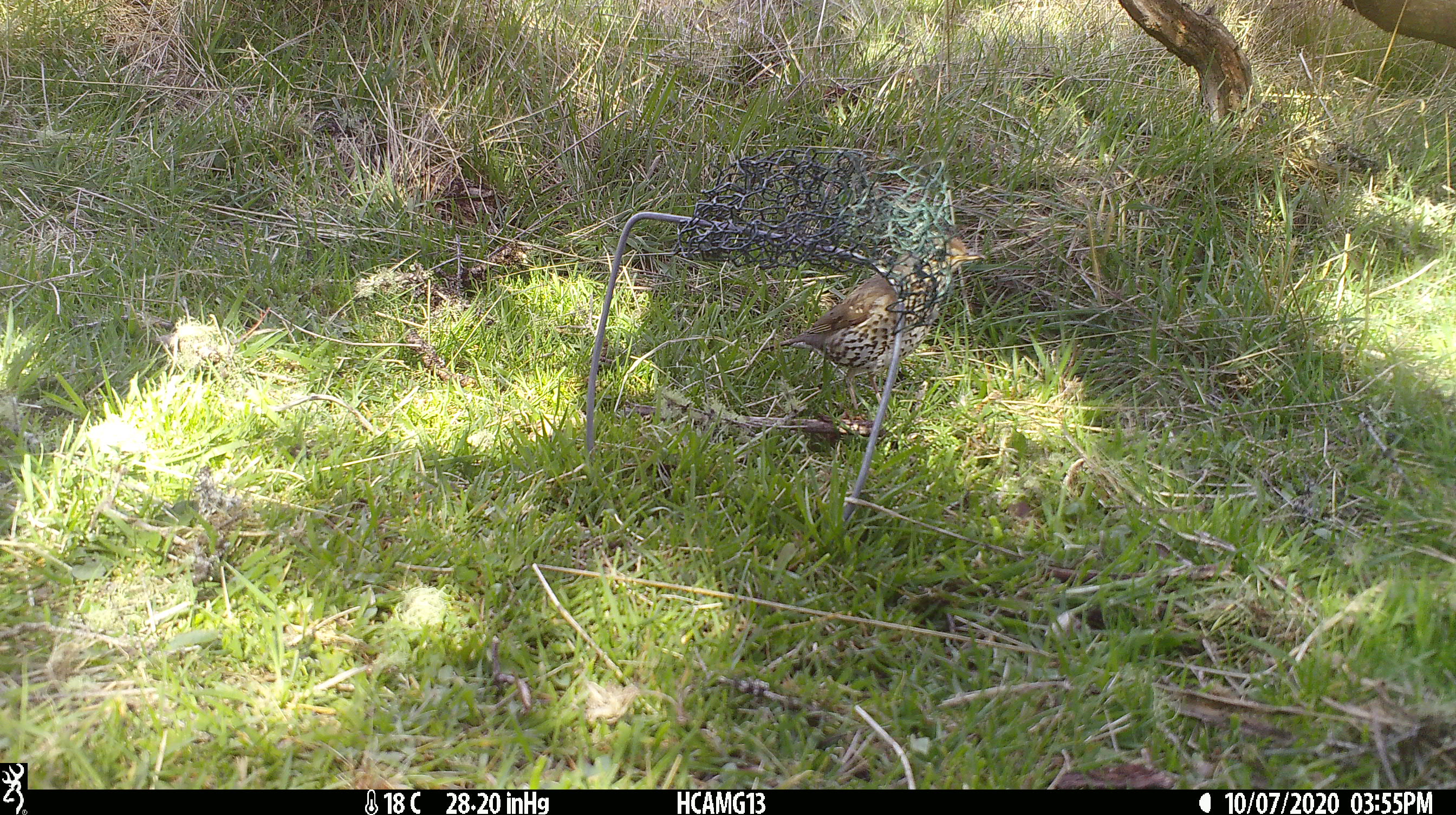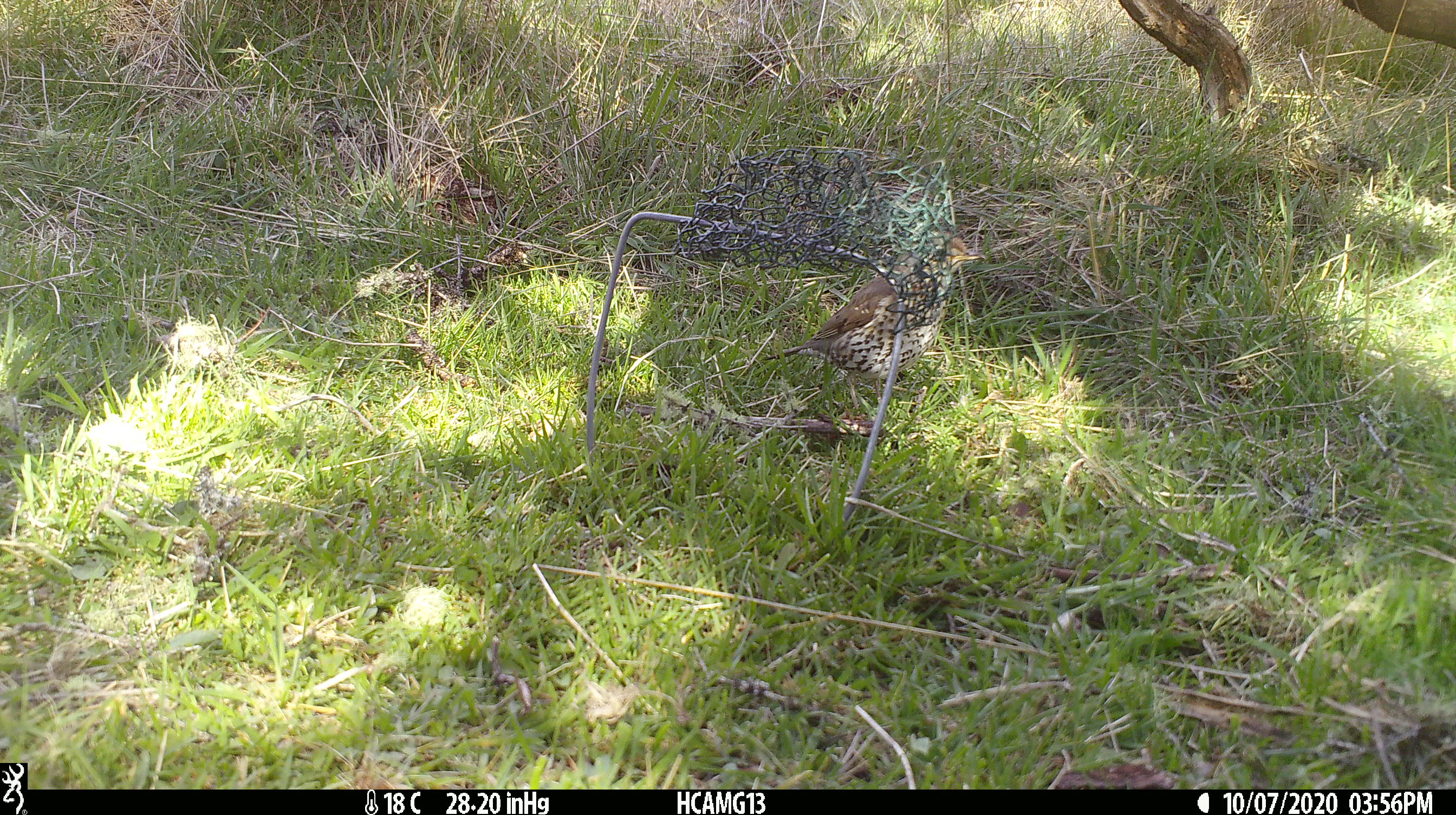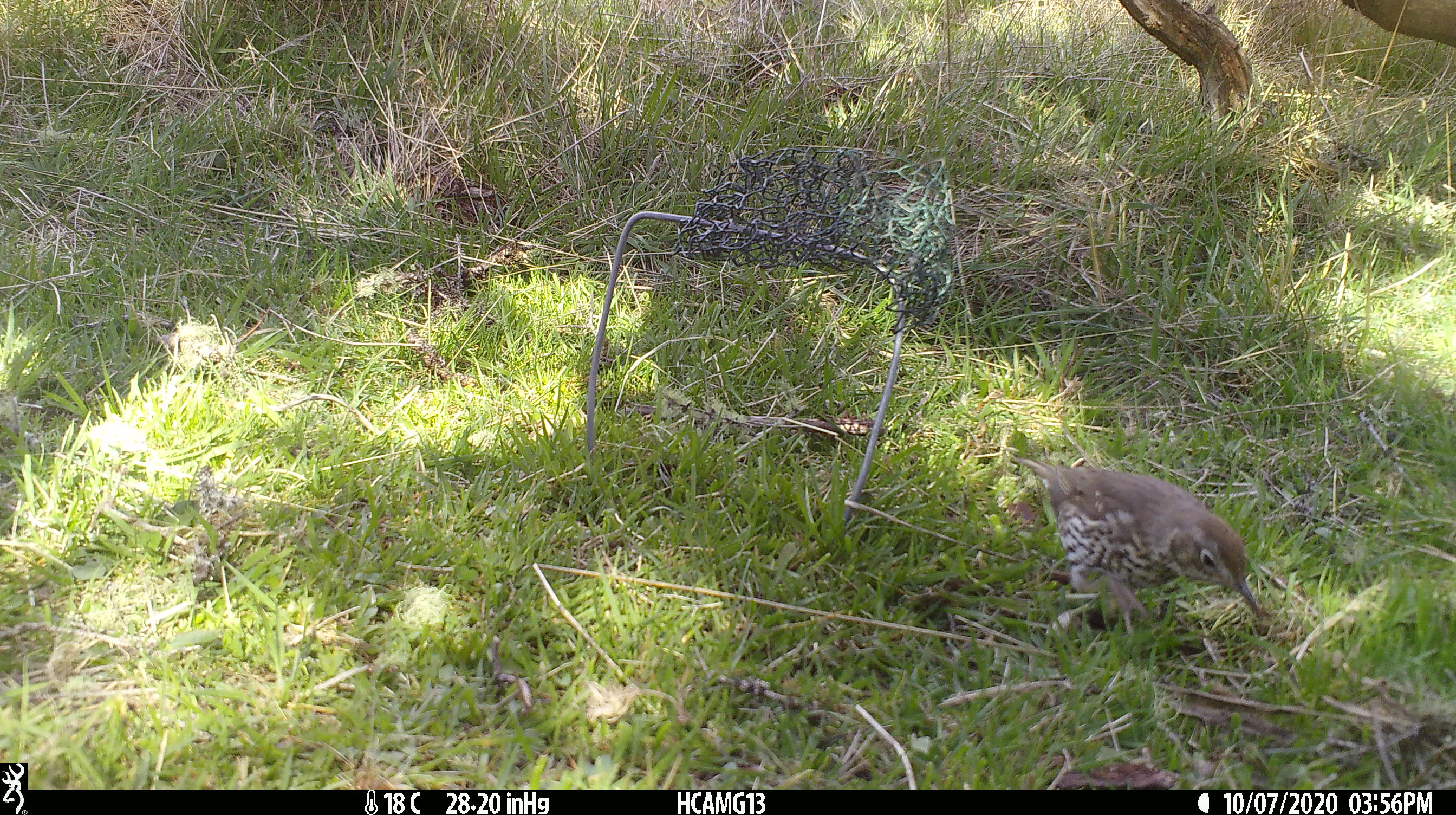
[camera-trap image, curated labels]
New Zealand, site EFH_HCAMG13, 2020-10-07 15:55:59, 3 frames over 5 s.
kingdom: Animalia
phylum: Chordata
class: Aves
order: Passeriformes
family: Turdidae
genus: Turdus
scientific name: Turdus philomelos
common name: song thrush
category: thrush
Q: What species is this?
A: Thrush (song thrush) (Turdus philomelos).